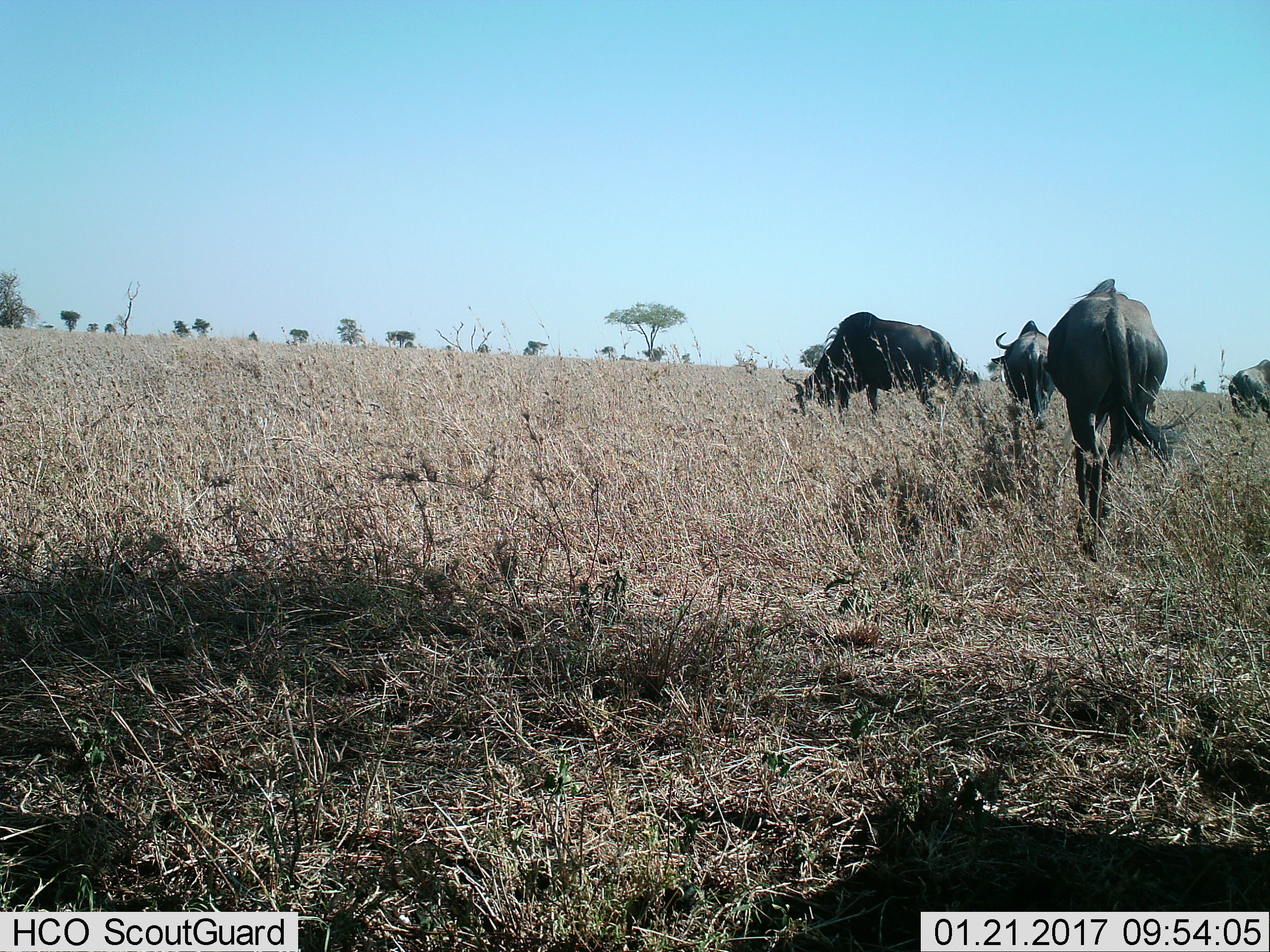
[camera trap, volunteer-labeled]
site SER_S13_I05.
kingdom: Animalia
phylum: Chordata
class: Mammalia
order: Artiodactyla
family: Bovidae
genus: Connochaetes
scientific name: Connochaetes taurinus taurinus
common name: blue wildebeest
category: wildebeestblue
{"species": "wildebeestblue (blue wildebeest) (Connochaetes taurinus taurinus)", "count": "4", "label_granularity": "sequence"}